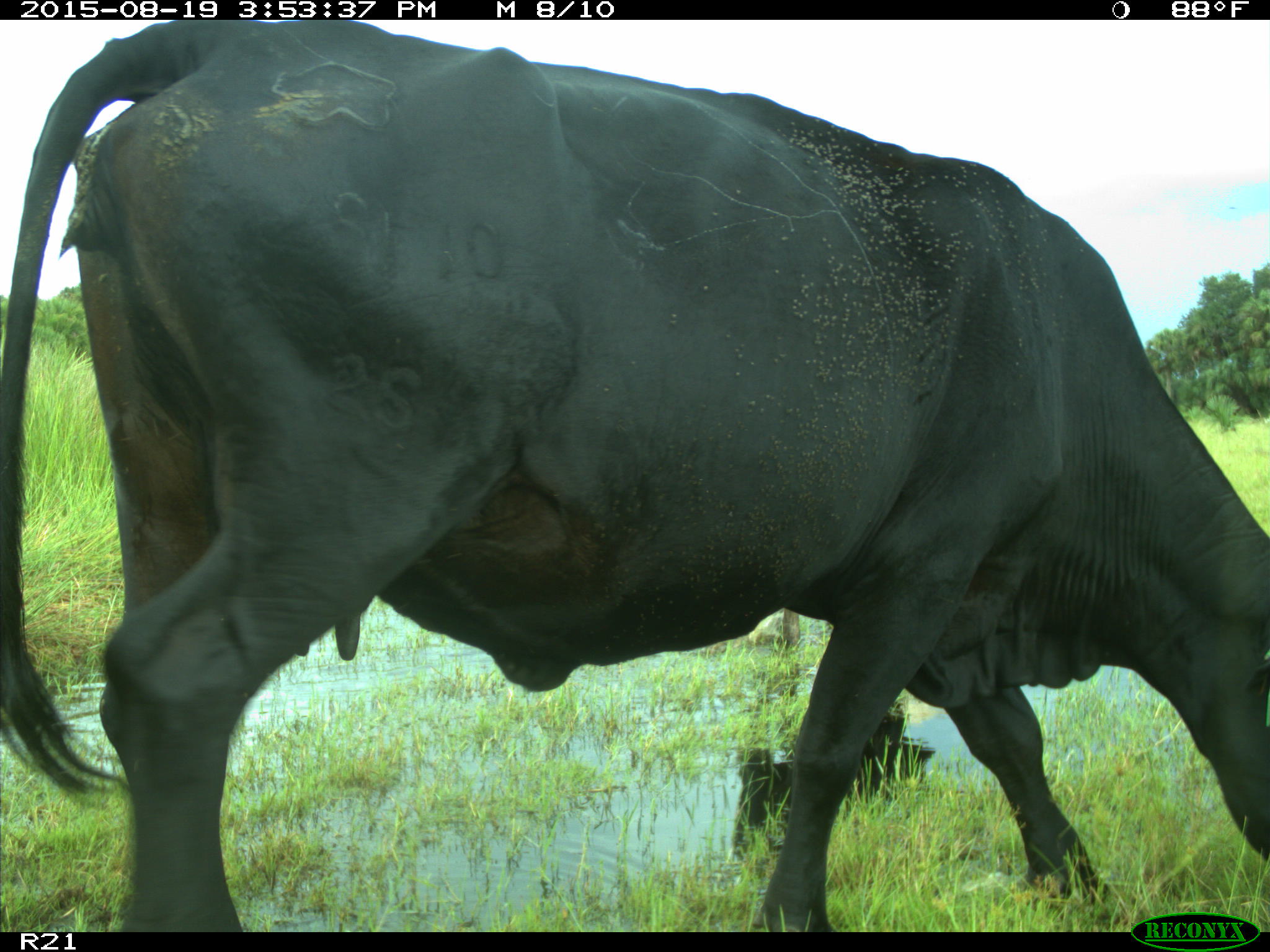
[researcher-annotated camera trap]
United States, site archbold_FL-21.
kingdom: Animalia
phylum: Chordata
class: Mammalia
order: Artiodactyla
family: Bovidae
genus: Bos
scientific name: Bos taurus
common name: domestic cow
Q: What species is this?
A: Bos taurus (domestic cow).